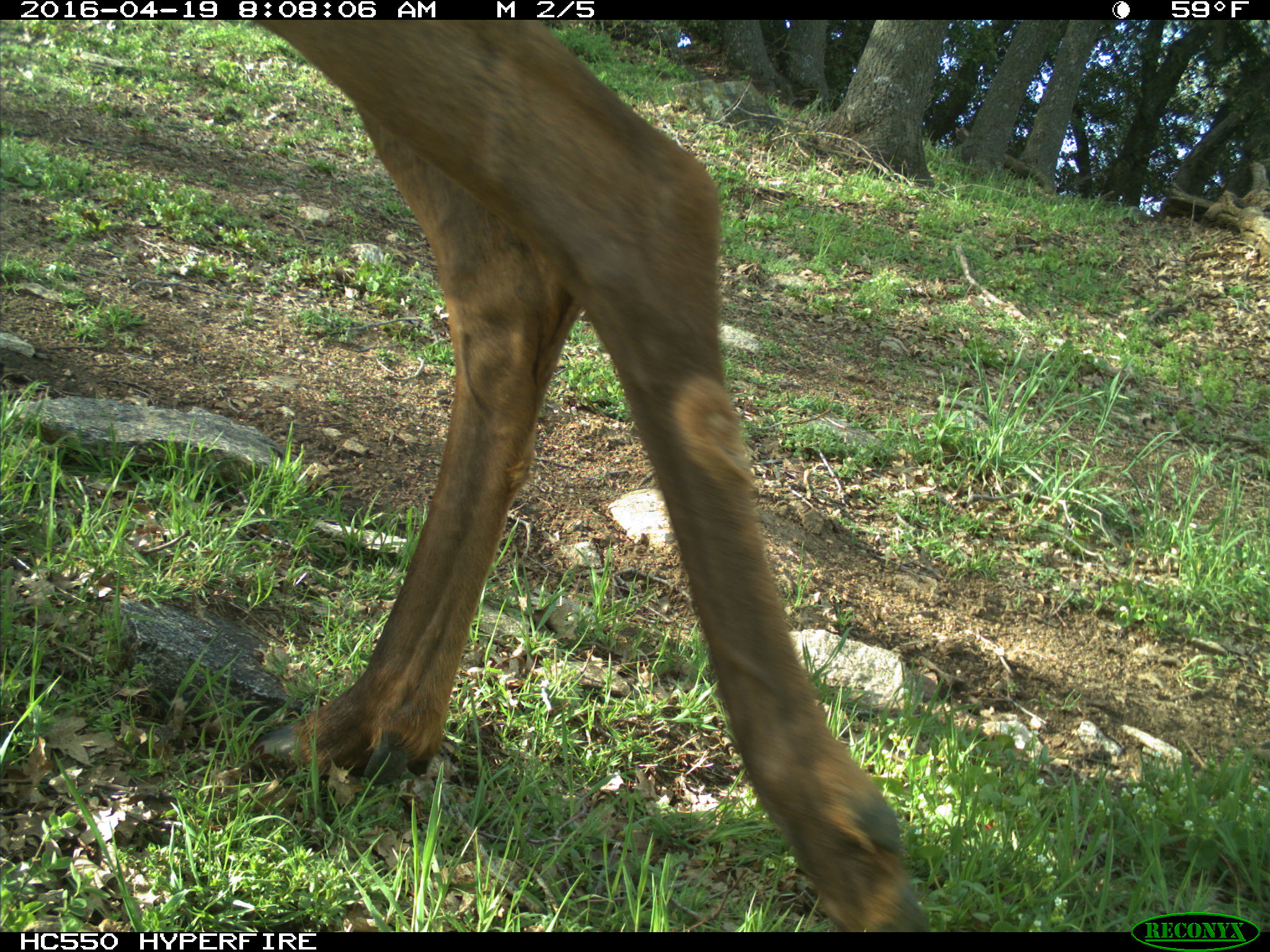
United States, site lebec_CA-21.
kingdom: Animalia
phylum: Chordata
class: Mammalia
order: Artiodactyla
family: Cervidae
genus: Cervus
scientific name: Cervus canadensis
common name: elk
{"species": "Cervus canadensis (elk)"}